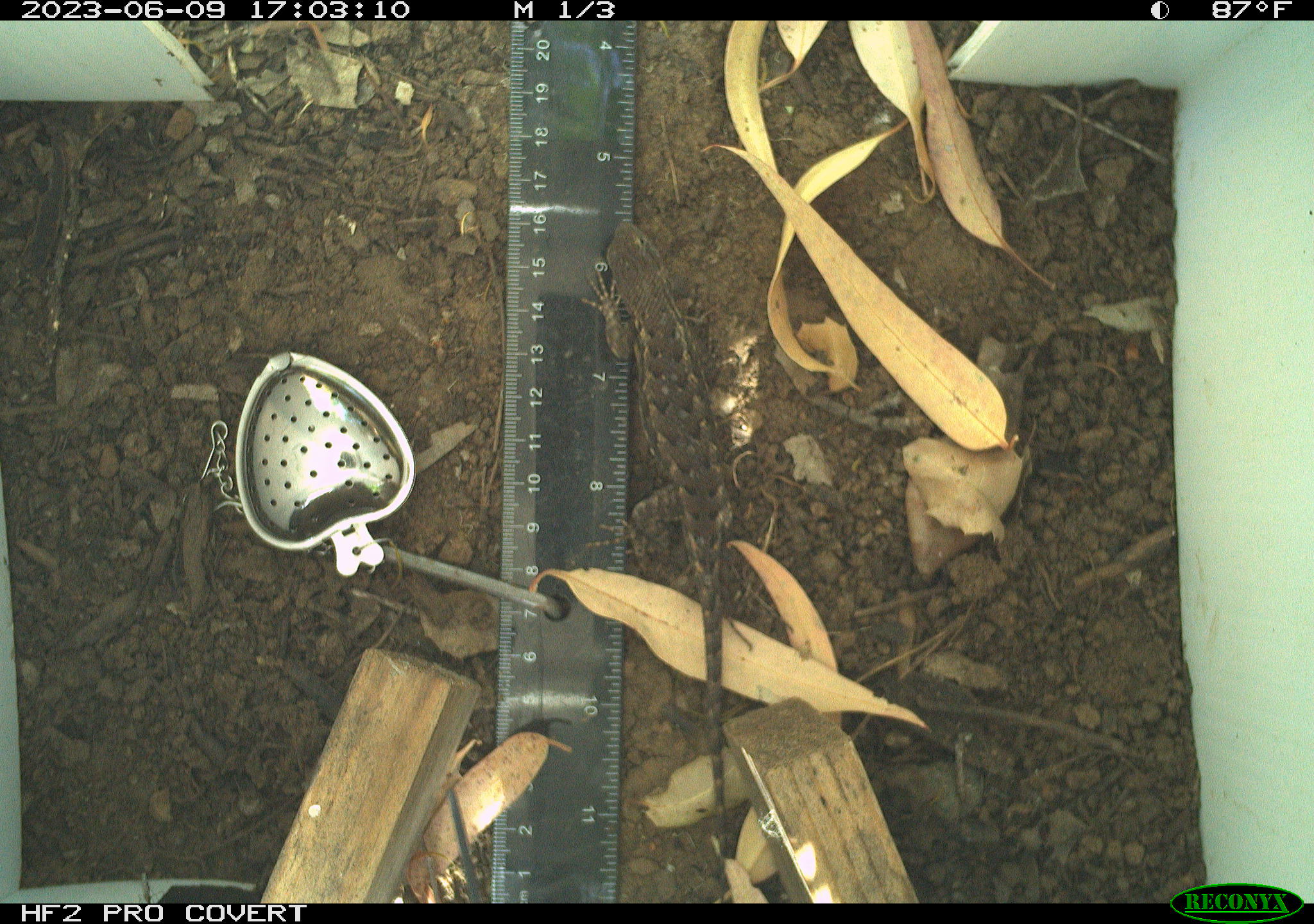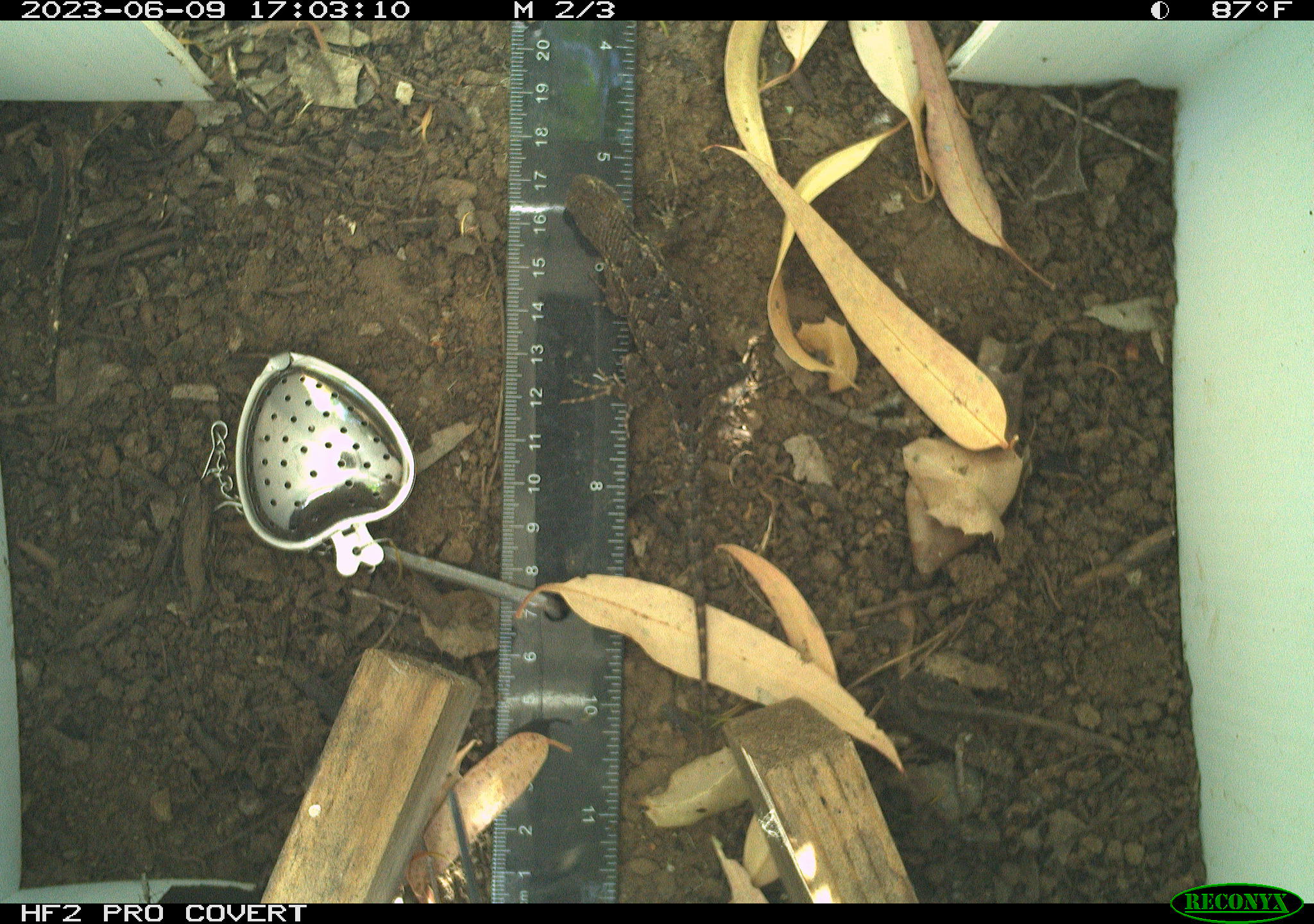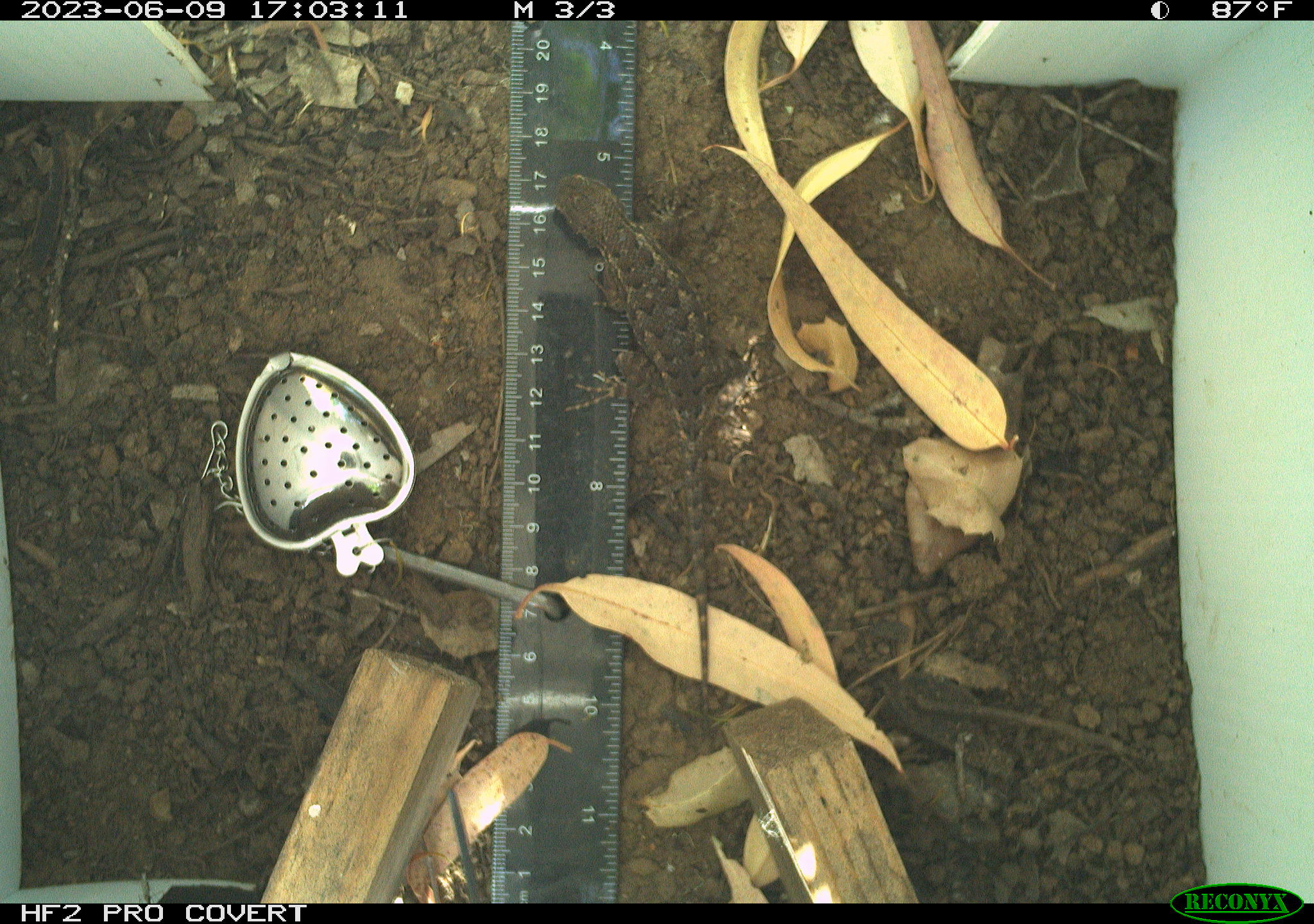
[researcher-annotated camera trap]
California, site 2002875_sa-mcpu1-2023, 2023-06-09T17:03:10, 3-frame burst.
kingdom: Animalia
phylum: Chordata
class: Reptilia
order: Squamata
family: Phrynosomatidae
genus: Sceloporus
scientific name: Sceloporus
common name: spiny lizards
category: sceloporus species